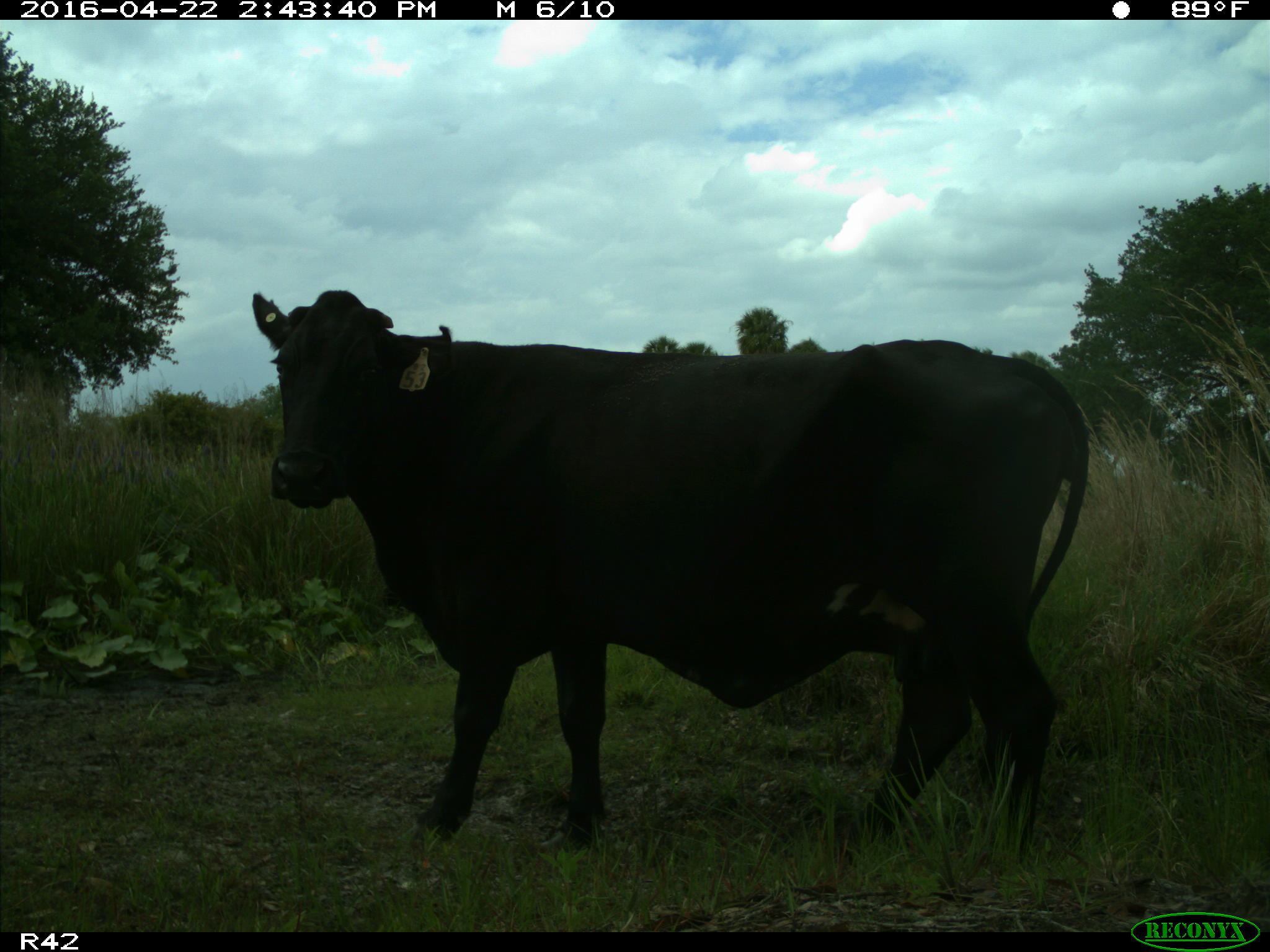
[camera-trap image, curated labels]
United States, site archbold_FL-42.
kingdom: Animalia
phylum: Chordata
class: Mammalia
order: Artiodactyla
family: Bovidae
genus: Bos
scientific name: Bos taurus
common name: domestic cow